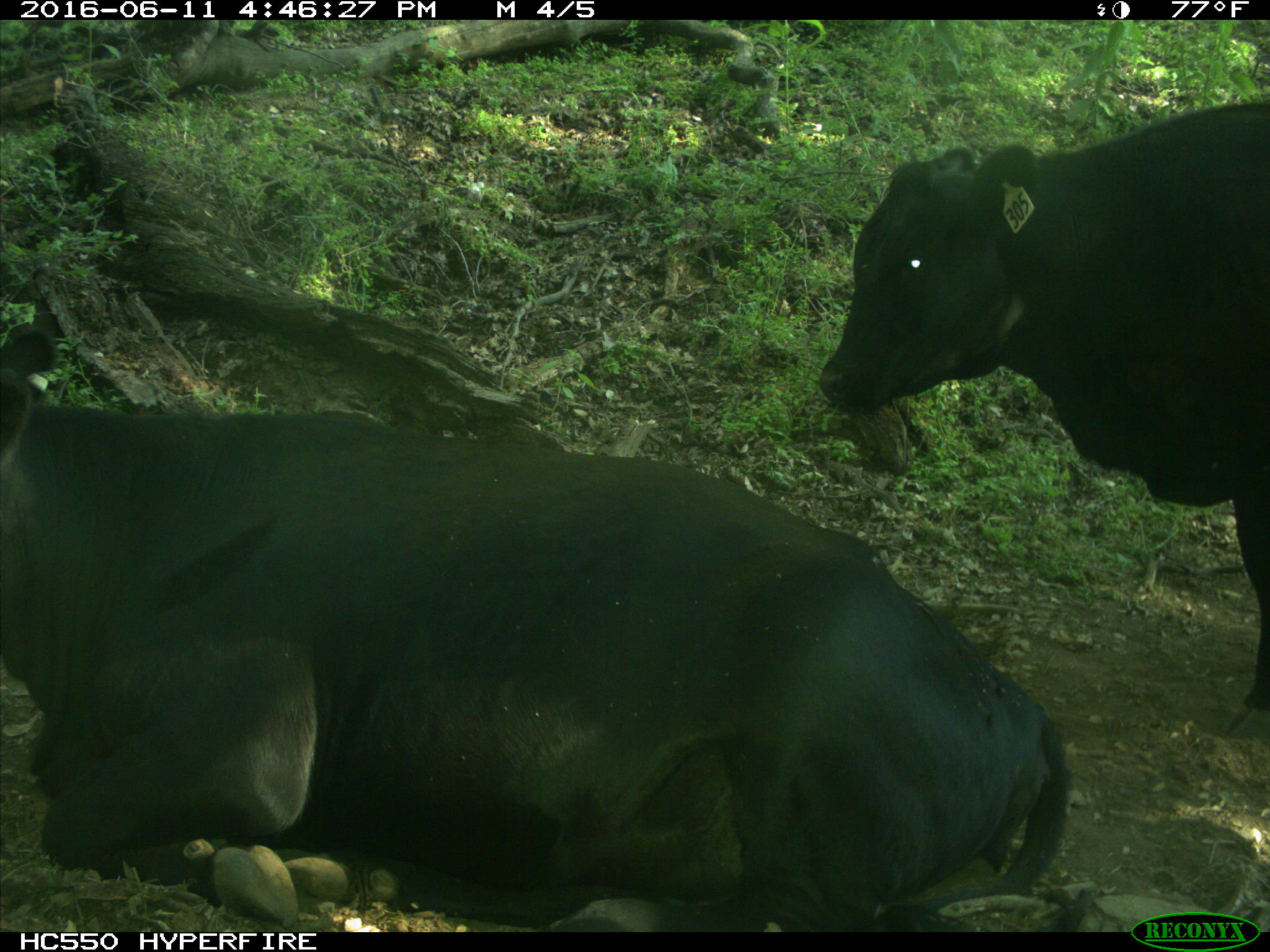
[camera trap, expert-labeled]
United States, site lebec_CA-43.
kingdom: Animalia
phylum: Chordata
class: Mammalia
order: Artiodactyla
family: Bovidae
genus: Bos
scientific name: Bos taurus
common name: domestic cow